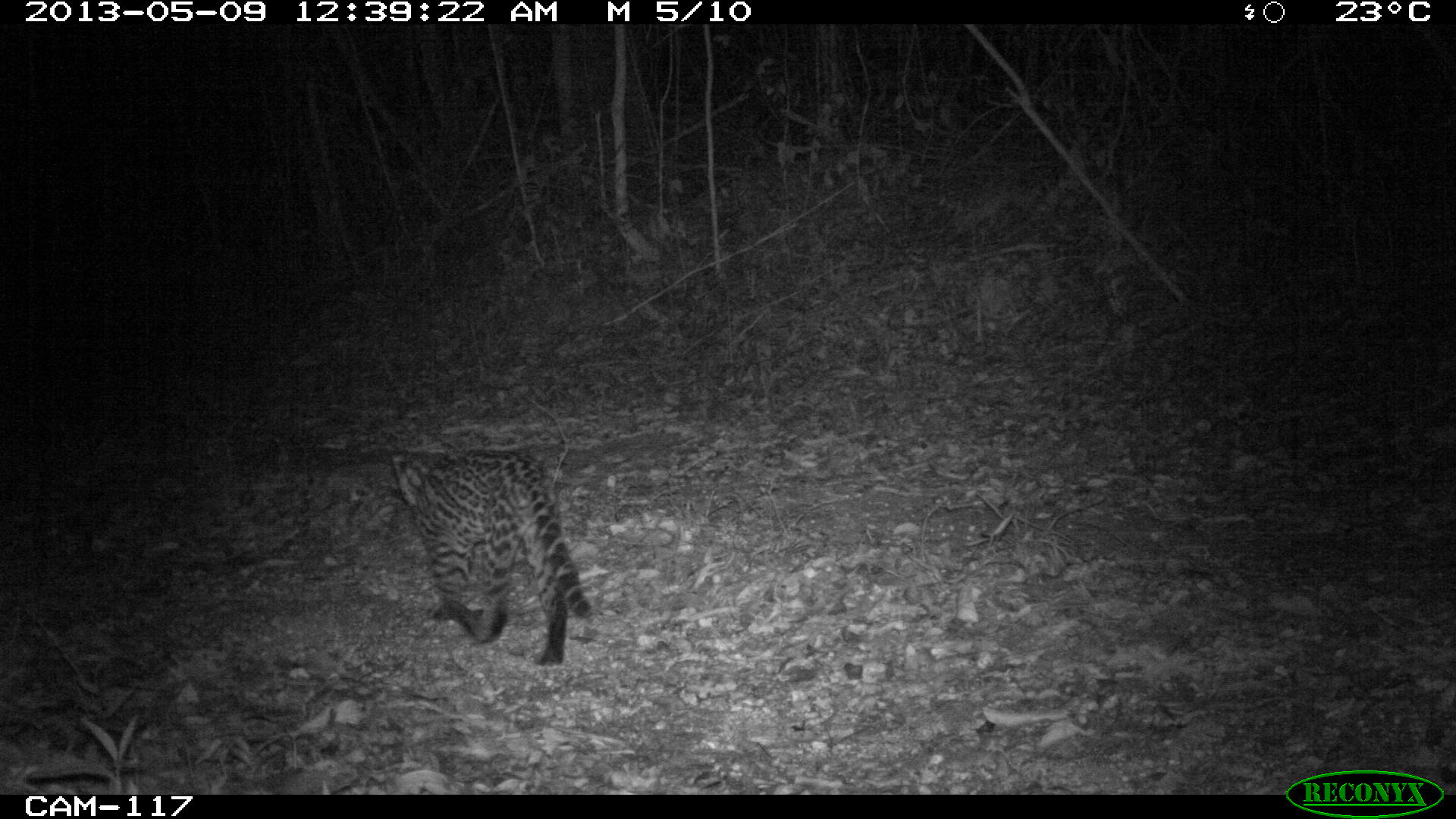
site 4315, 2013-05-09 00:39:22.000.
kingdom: Animalia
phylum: Chordata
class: Mammalia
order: Carnivora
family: Felidae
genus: Leopardus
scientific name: Leopardus pardalis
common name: ocelot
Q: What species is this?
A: Leopardus pardalis (ocelot).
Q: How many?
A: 1.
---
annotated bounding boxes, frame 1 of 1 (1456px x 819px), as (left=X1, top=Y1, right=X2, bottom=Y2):
leopardus pardalis: (left=387, top=447, right=593, bottom=663)